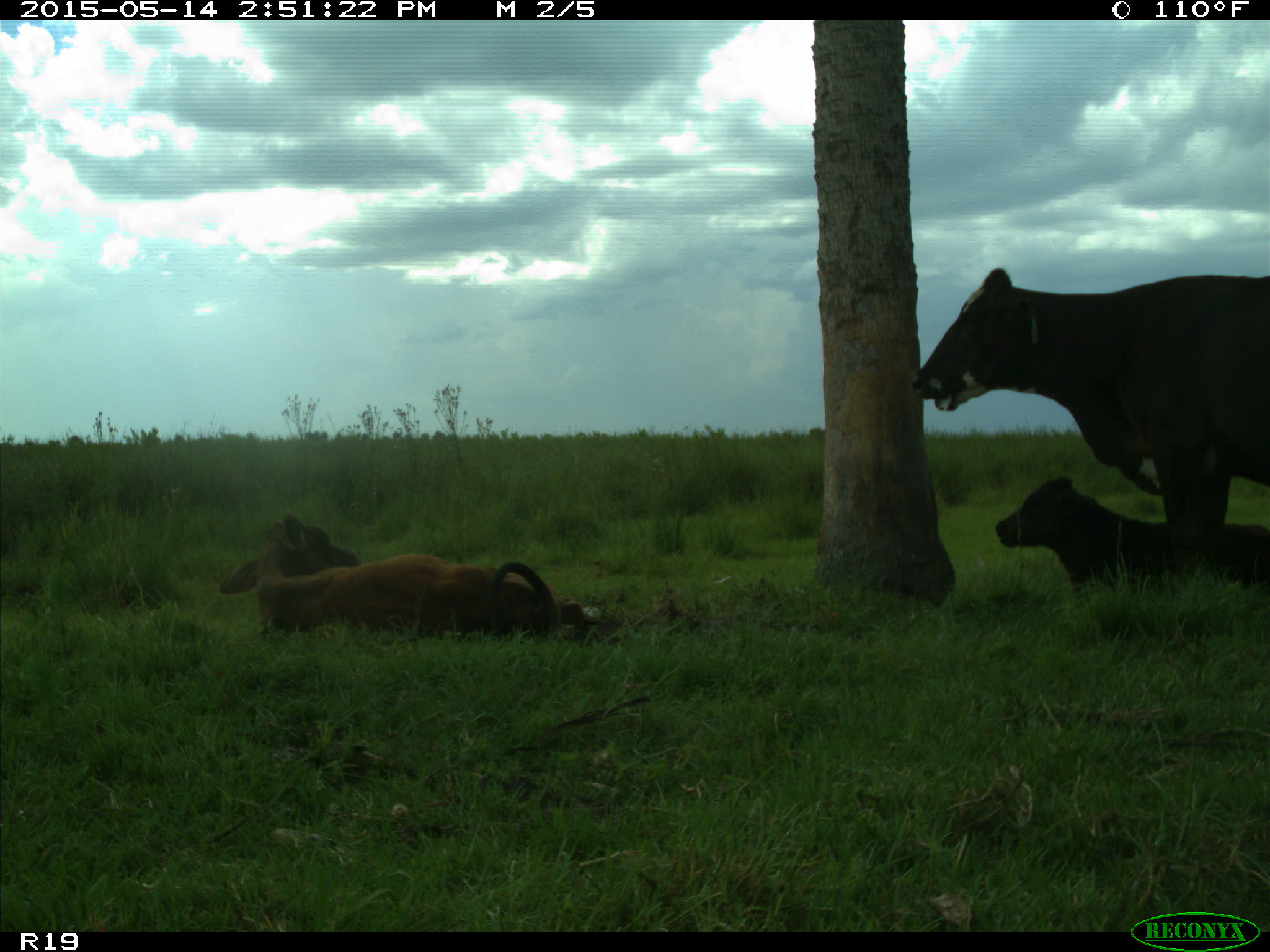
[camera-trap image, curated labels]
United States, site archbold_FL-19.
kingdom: Animalia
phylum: Chordata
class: Mammalia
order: Artiodactyla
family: Bovidae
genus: Bos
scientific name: Bos taurus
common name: domestic cow